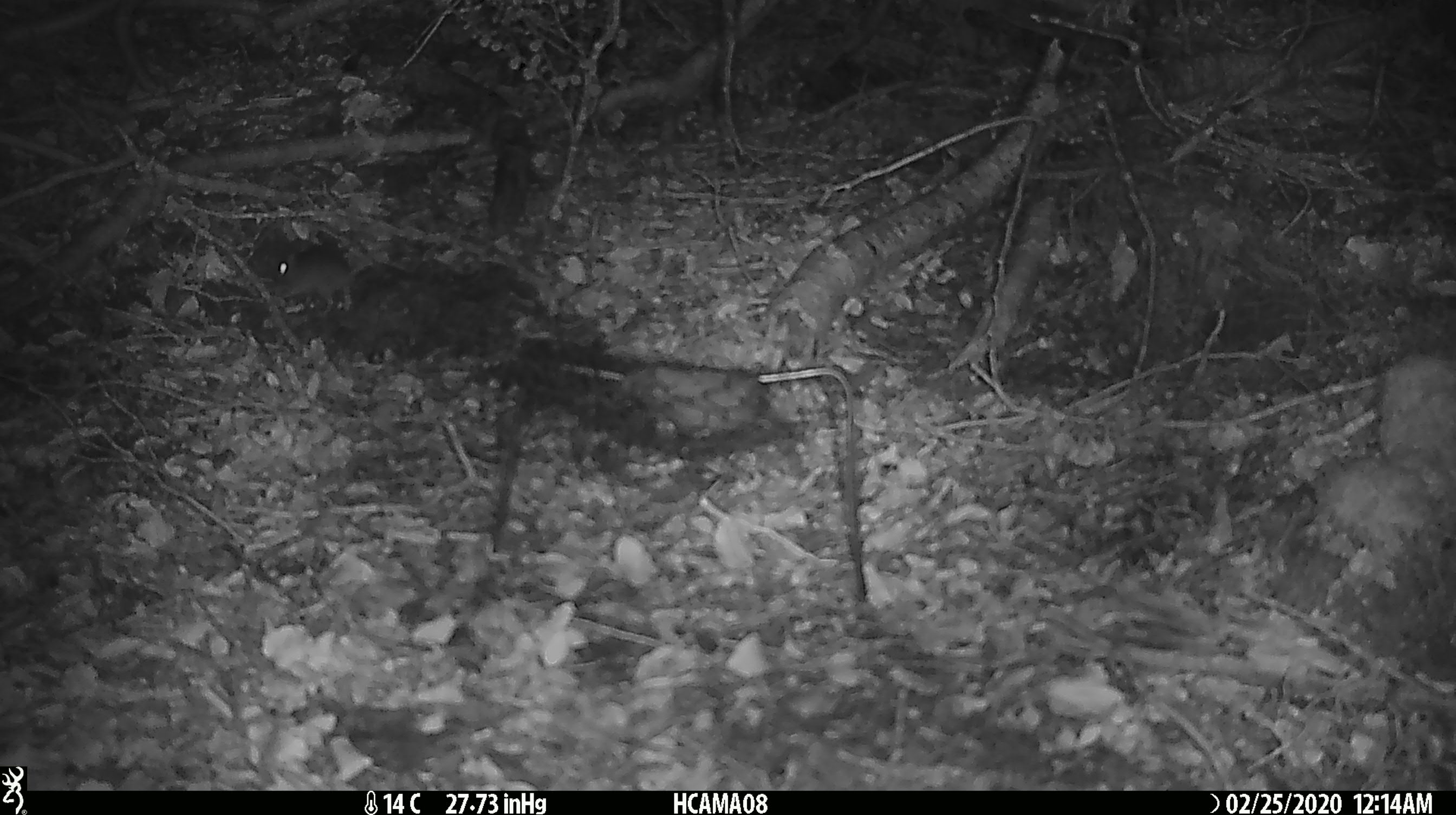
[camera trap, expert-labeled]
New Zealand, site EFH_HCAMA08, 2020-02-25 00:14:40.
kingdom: Animalia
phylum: Chordata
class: Mammalia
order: Rodentia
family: Muridae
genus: Mus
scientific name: Mus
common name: mouse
Mouse (Mus).